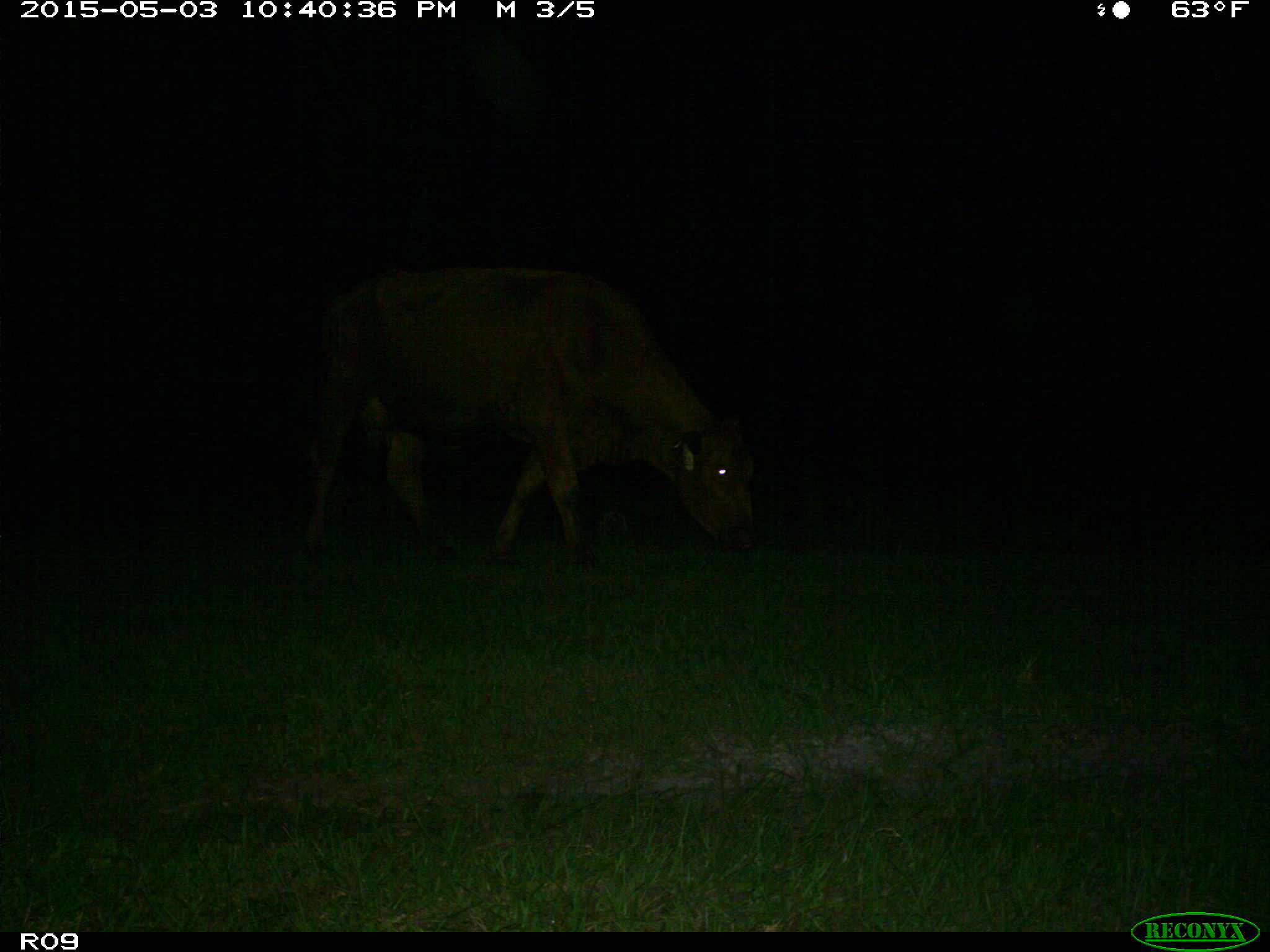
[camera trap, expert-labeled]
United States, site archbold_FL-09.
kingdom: Animalia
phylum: Chordata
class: Mammalia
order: Artiodactyla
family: Bovidae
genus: Bos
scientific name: Bos taurus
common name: domestic cow